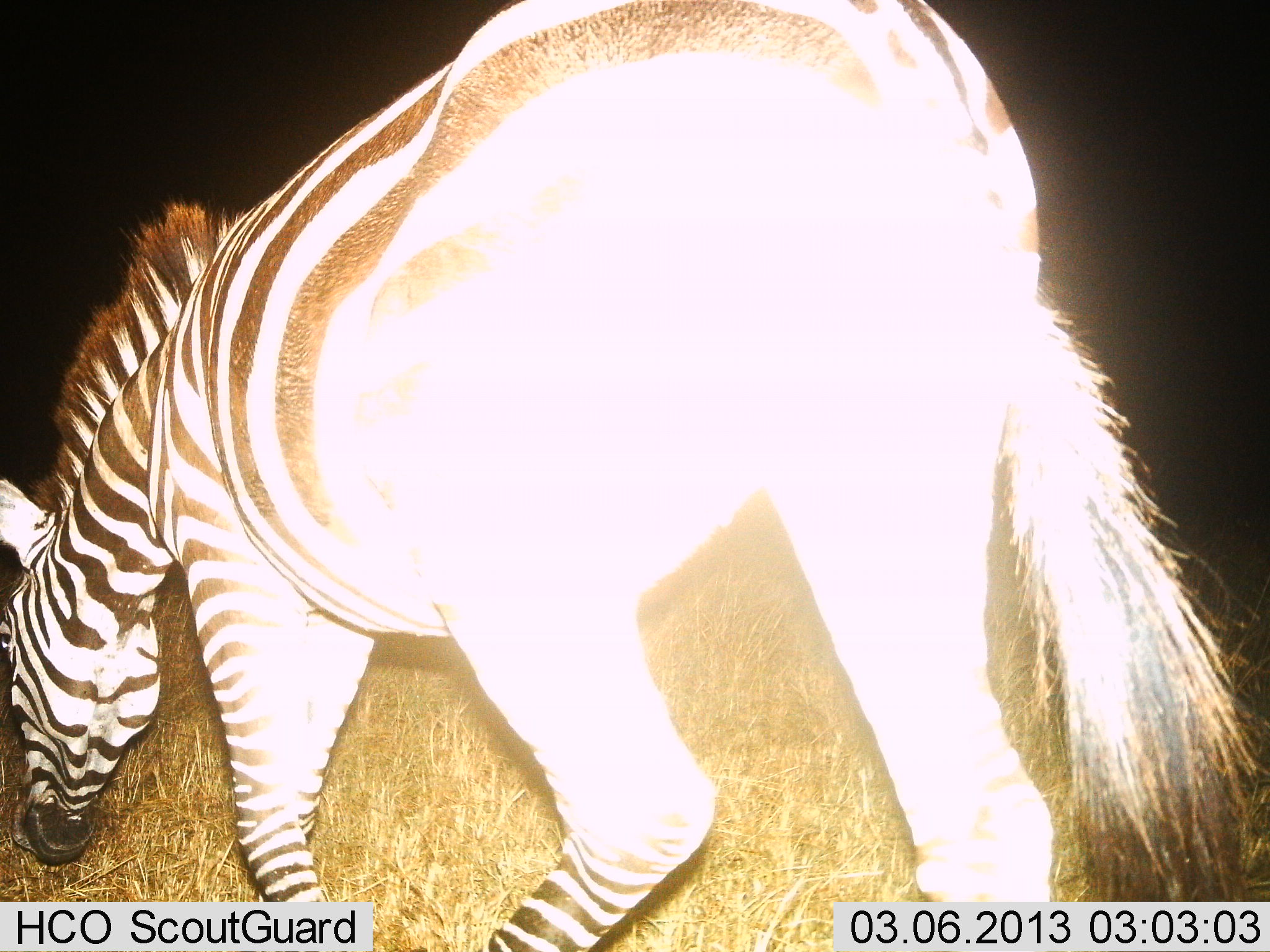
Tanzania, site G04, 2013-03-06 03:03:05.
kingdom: Animalia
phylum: Chordata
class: Mammalia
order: Perissodactyla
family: Equidae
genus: Equus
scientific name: Equus quagga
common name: plains zebra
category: zebra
Zebra (plains zebra) (Equus quagga), count 1. Behavior (volunteer vote fractions): standing 14%, resting 0%, moving 47%, interacting 0%. Young present (vote fraction): 0%. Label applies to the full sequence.